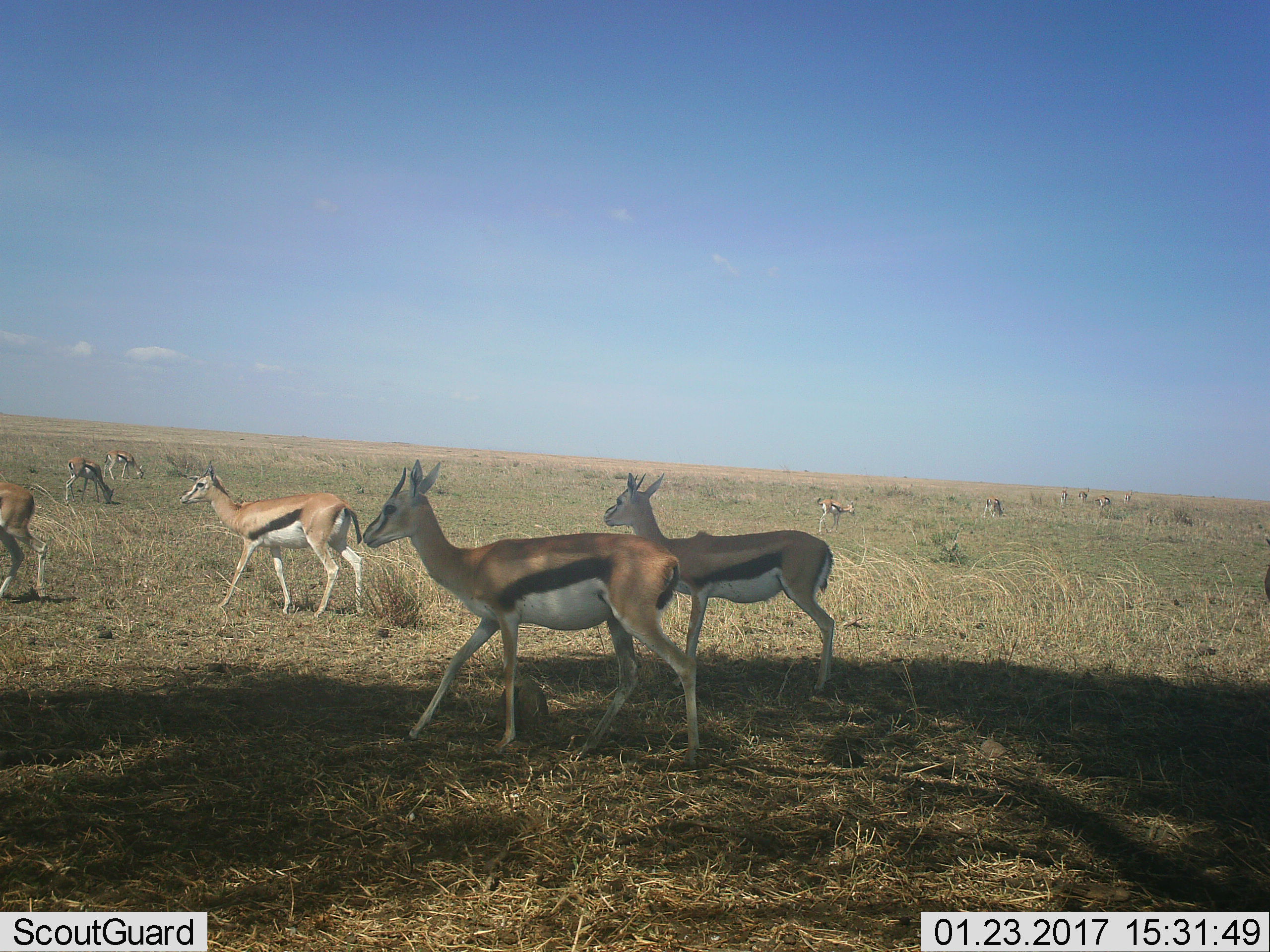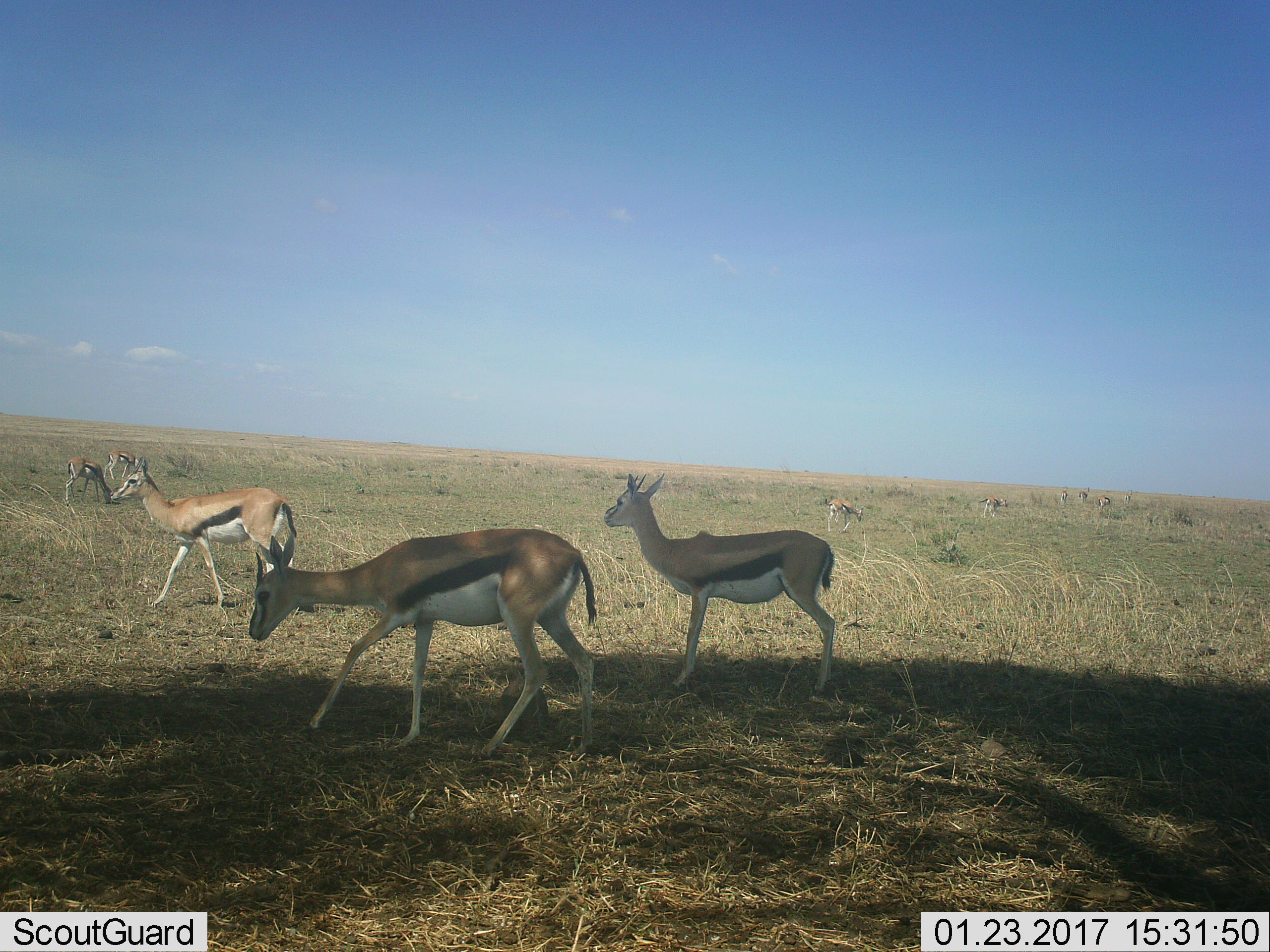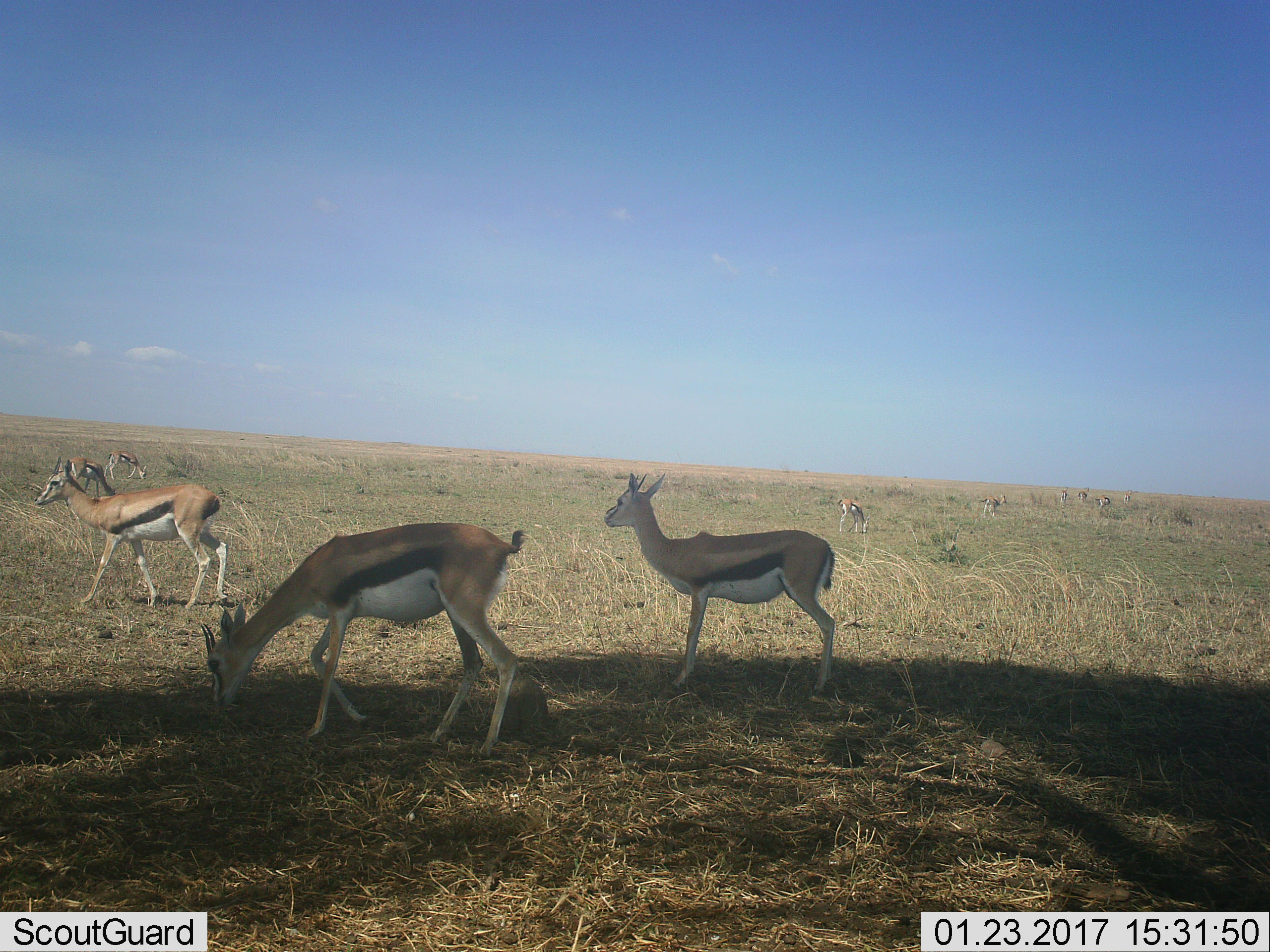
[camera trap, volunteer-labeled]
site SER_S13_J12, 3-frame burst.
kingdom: Animalia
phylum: Chordata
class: Mammalia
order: Artiodactyla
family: Bovidae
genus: Eudorcas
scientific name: Eudorcas thomsonii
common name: thomson's gazelle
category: gazellethomsons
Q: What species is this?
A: Gazellethomsons (thomson's gazelle) (Eudorcas thomsonii).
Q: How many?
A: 11-50.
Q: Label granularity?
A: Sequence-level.